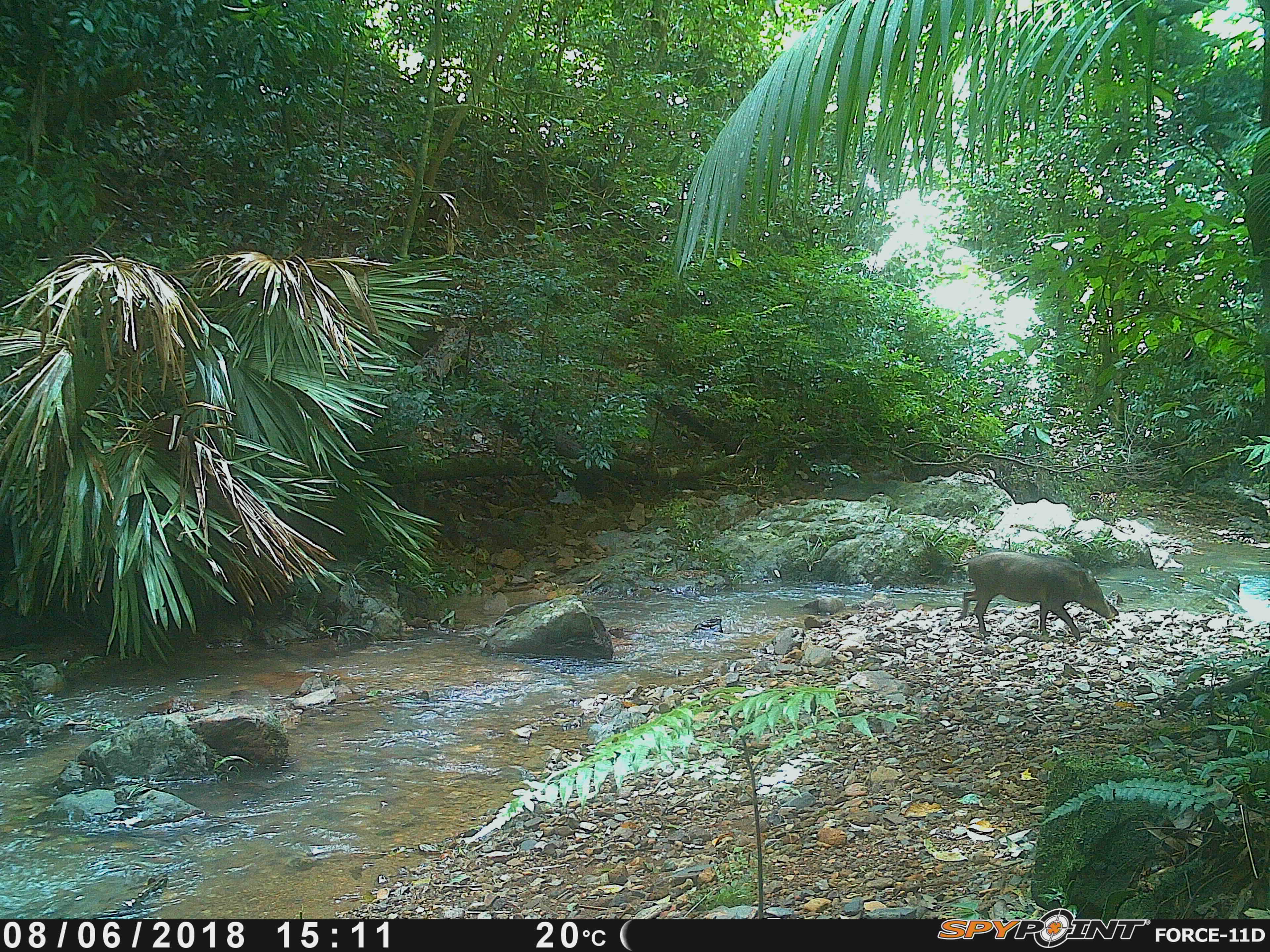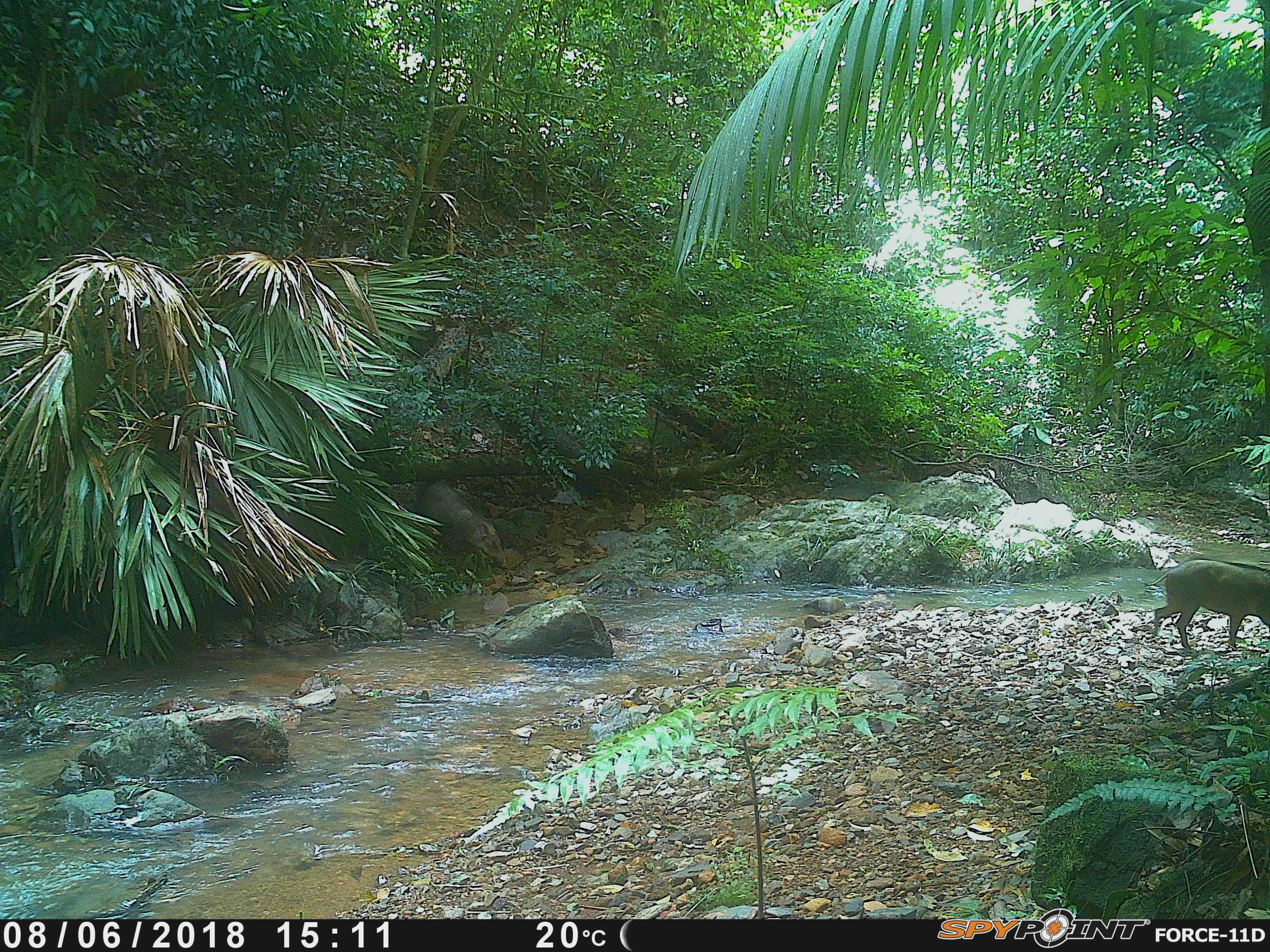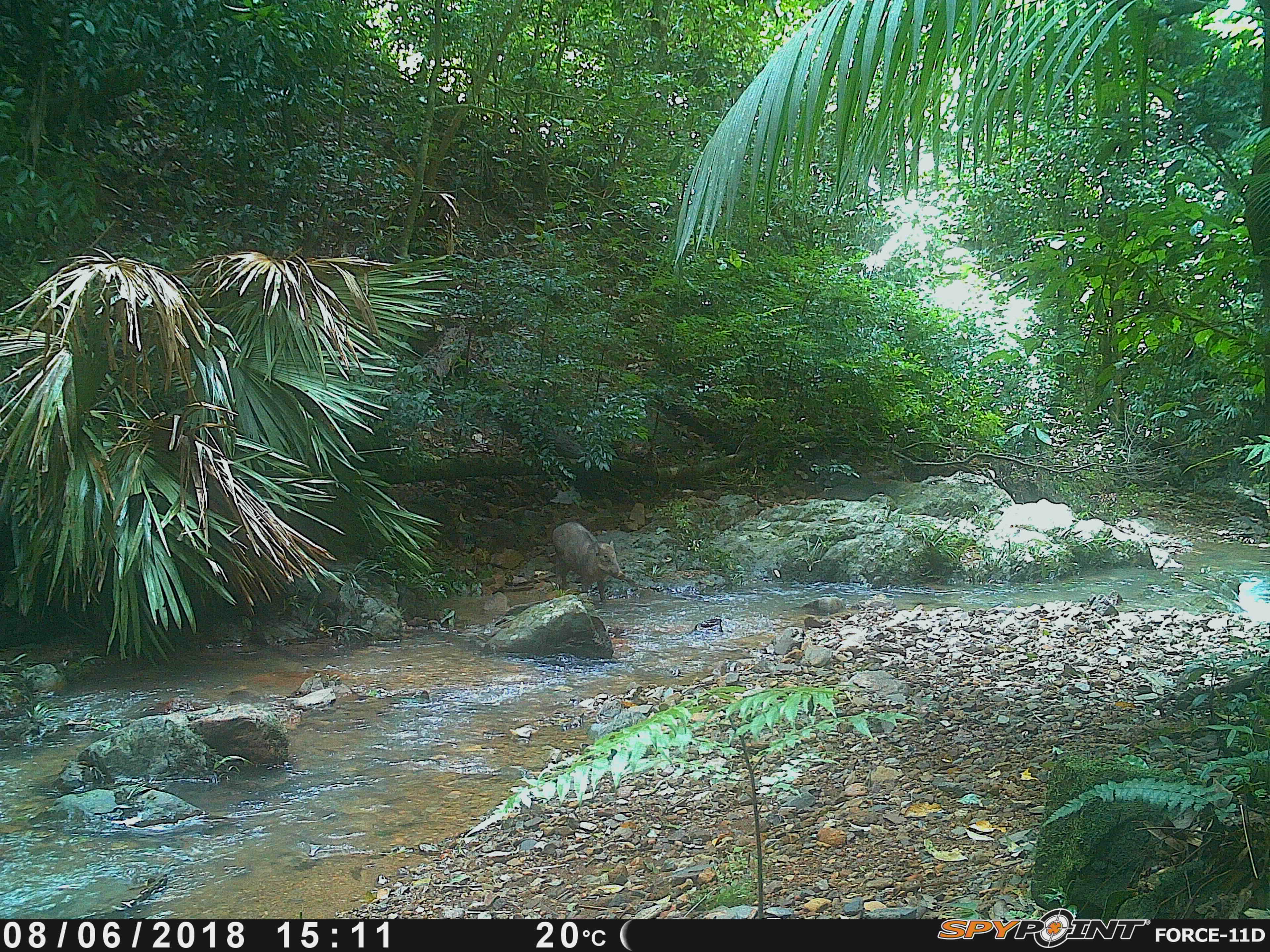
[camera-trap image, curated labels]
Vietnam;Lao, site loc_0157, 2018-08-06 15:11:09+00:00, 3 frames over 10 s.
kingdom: Animalia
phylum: Chordata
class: Mammalia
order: Artiodactyla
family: Suidae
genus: Sus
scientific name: Sus scrofa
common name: eurasian wild pig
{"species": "eurasian wild pig (Sus scrofa)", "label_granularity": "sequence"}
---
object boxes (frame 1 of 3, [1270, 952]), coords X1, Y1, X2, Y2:
eurasian wild pig: 951, 551, 1115, 640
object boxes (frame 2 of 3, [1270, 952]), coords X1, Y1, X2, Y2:
eurasian wild pig: 1149, 558, 1270, 649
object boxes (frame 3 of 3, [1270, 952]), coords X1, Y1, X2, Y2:
eurasian wild pig: 551, 521, 624, 602